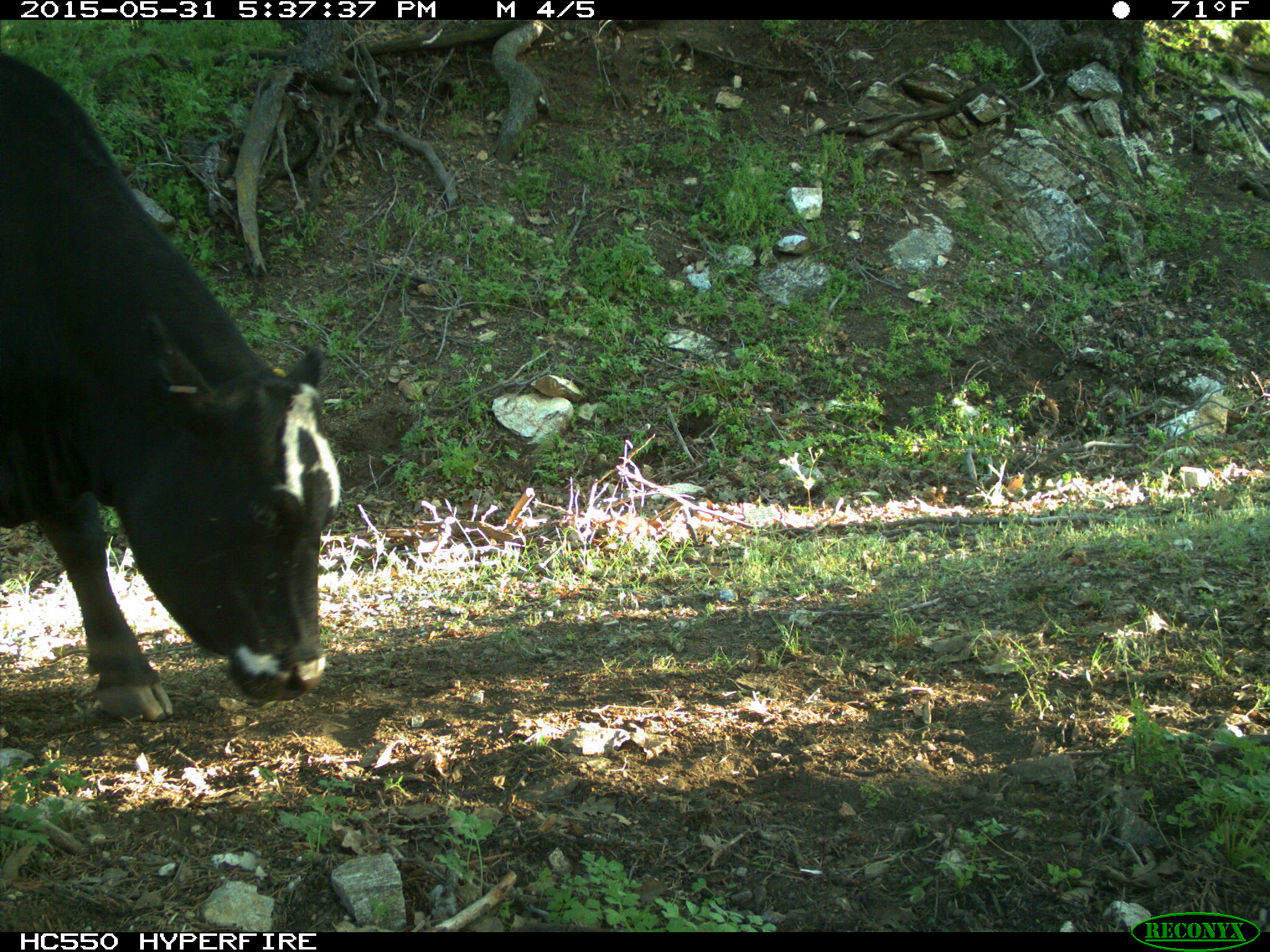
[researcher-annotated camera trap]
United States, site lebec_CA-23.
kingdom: Animalia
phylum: Chordata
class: Mammalia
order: Artiodactyla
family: Bovidae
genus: Bos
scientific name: Bos taurus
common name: domestic cow